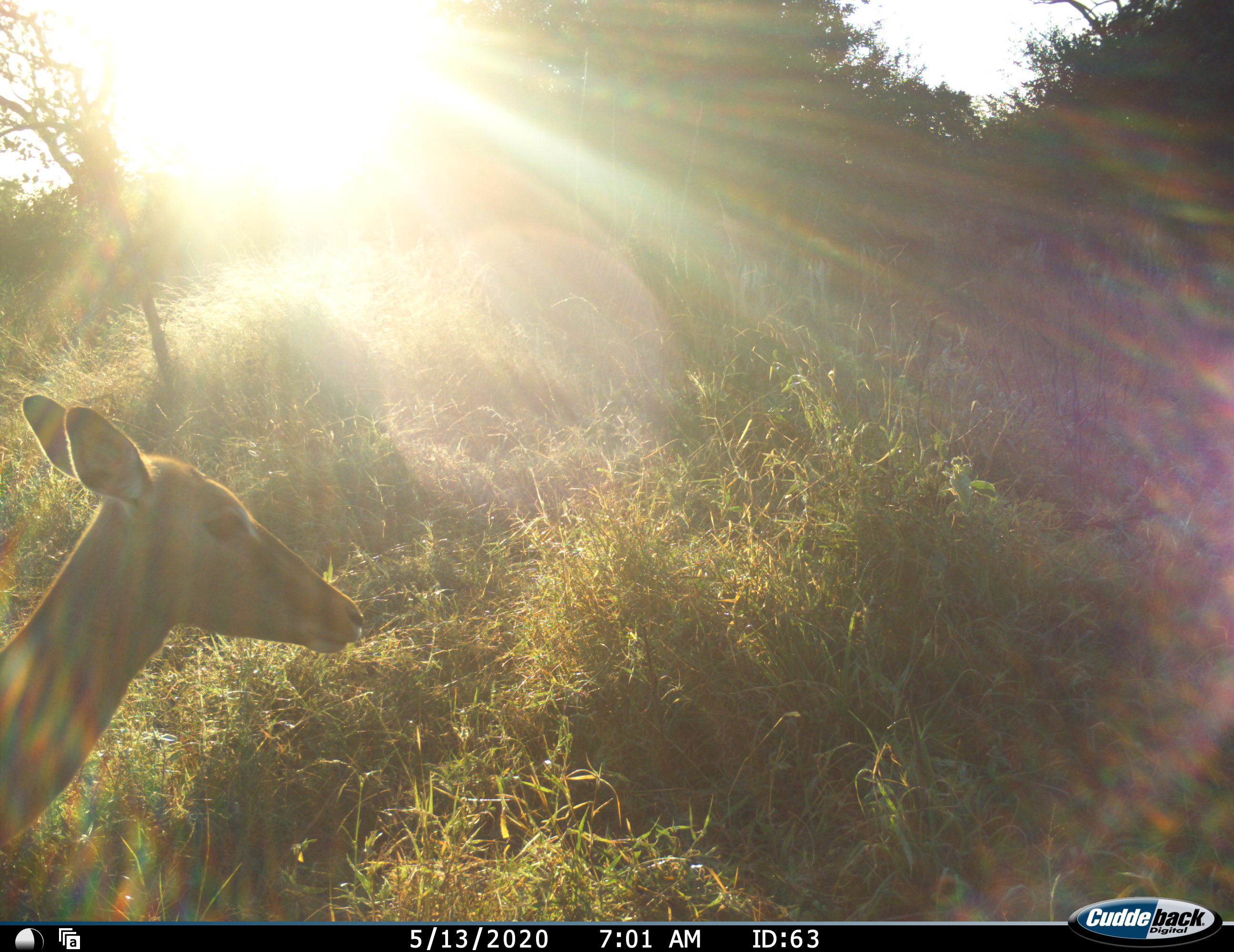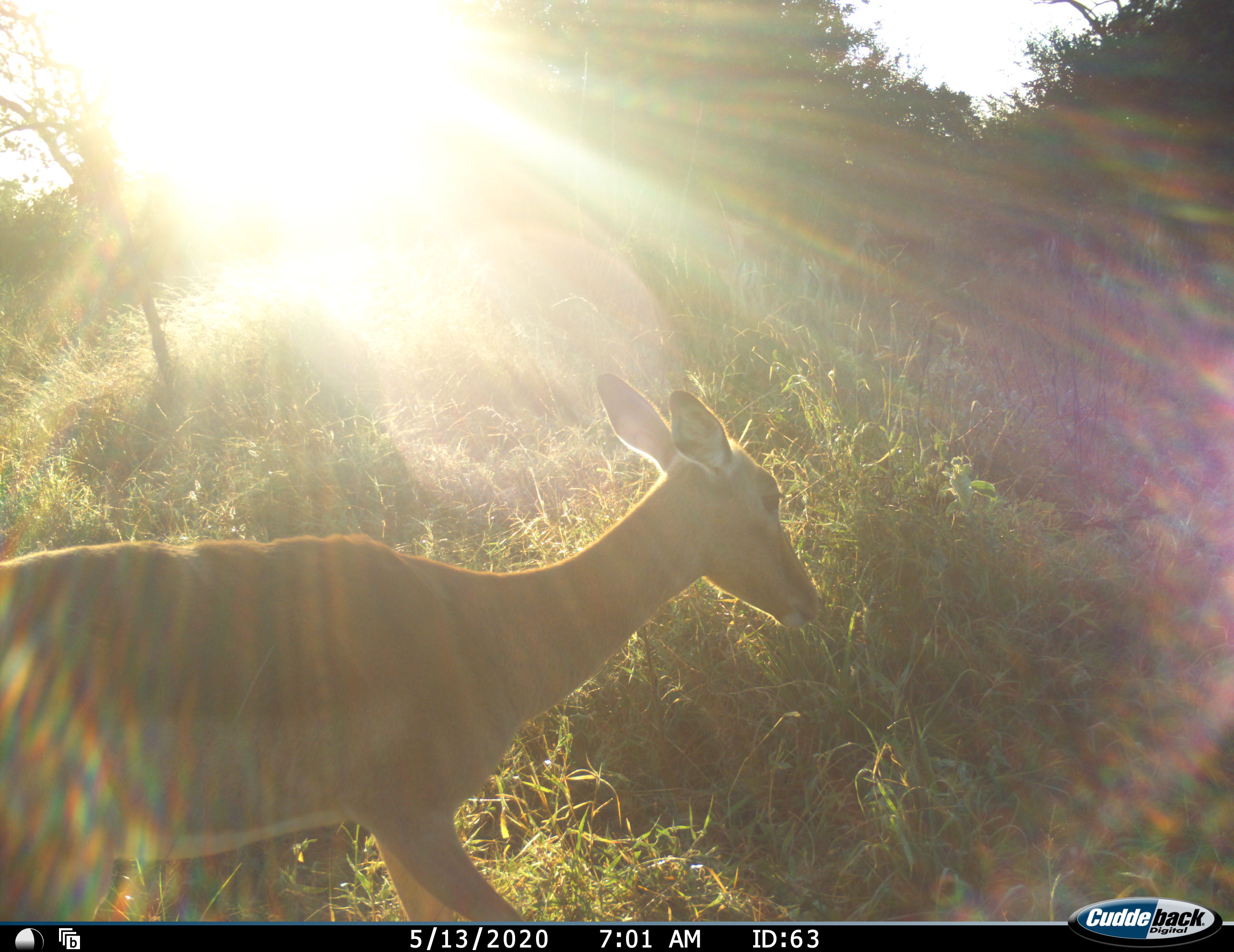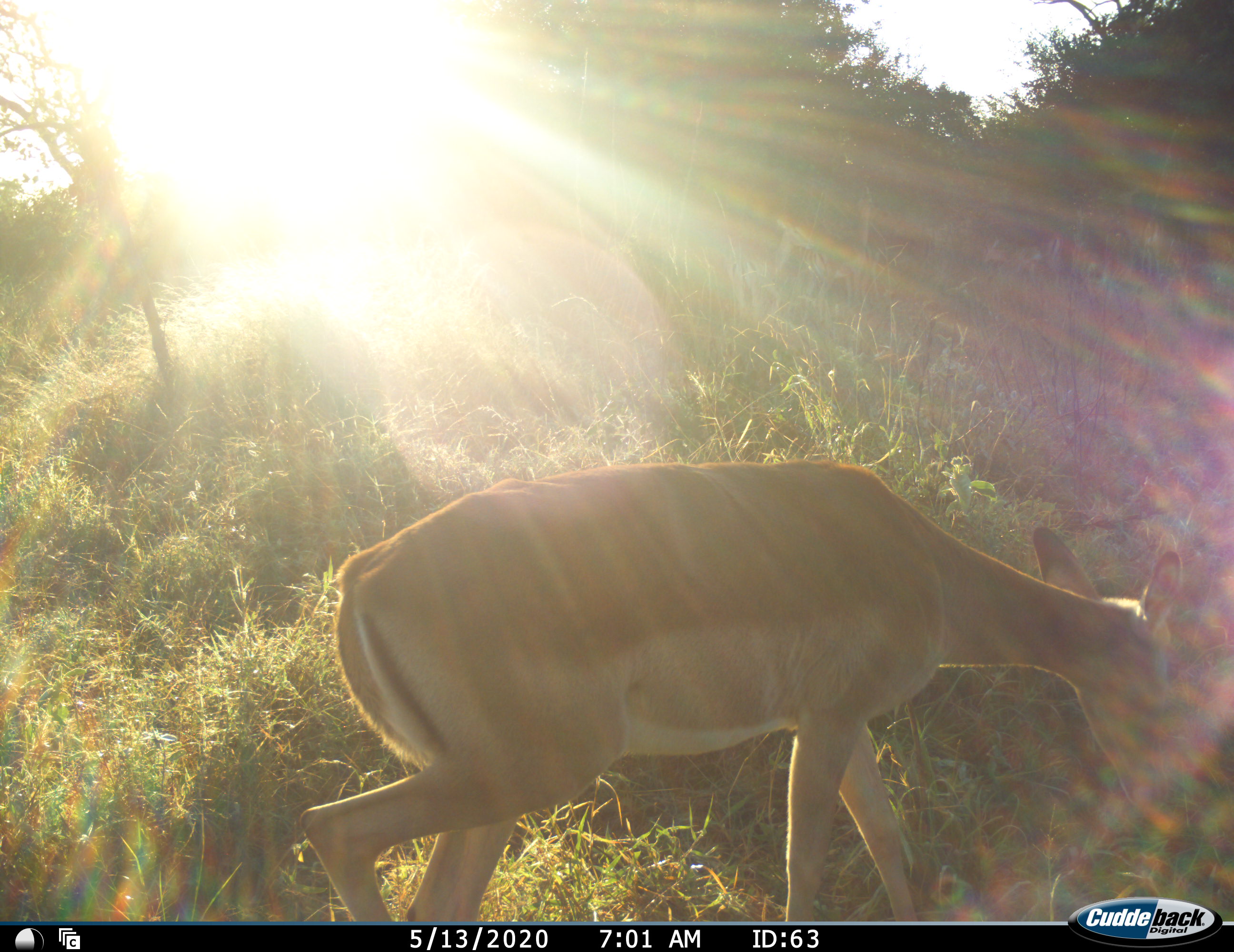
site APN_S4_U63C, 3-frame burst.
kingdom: Animalia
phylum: Chordata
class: Mammalia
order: Artiodactyla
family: Bovidae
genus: Aepyceros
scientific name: Aepyceros melampus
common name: impala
Impala (Aepyceros melampus), count 1. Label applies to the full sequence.